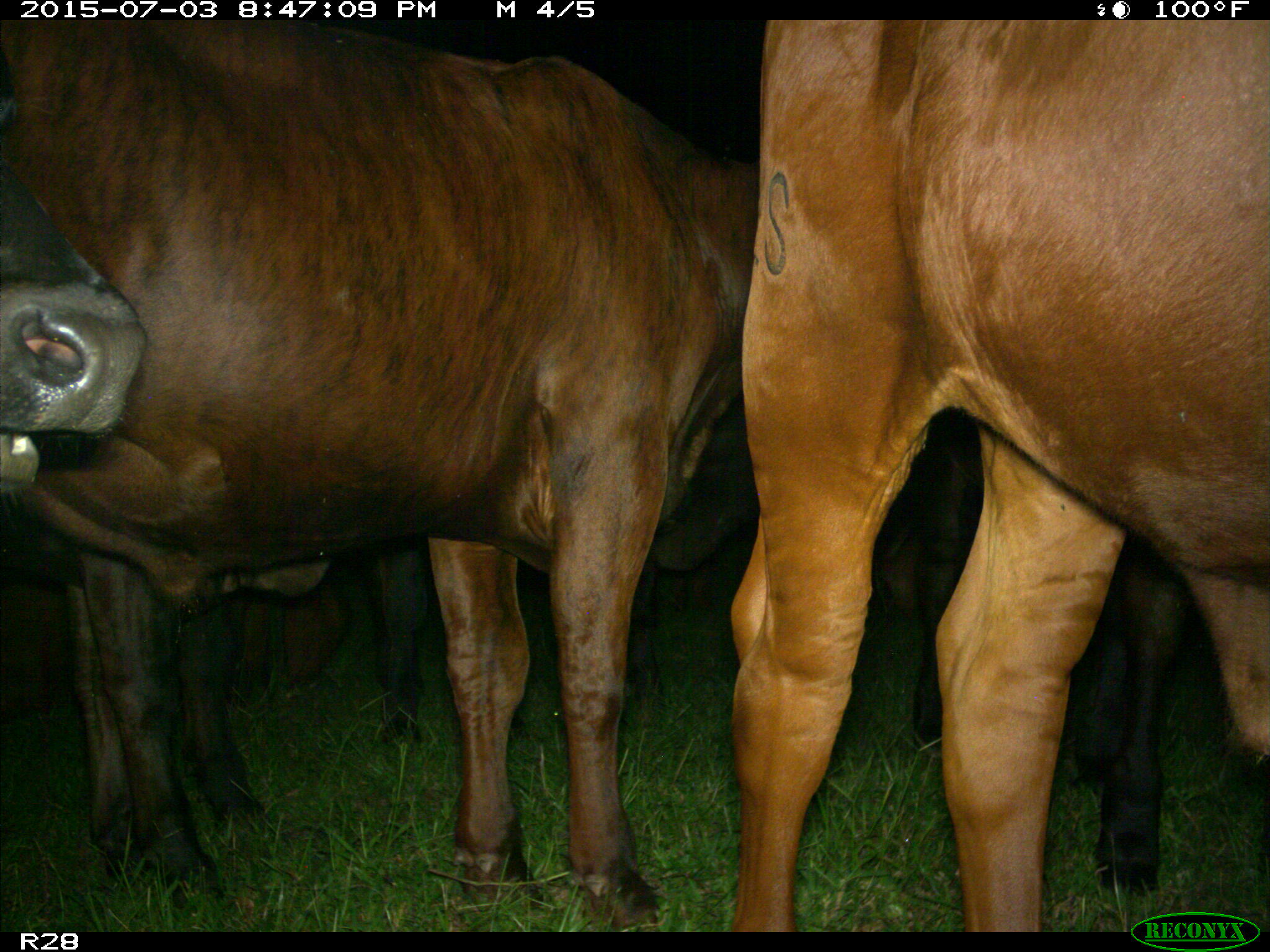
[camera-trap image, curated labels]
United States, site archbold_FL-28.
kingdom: Animalia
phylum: Chordata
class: Mammalia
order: Artiodactyla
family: Bovidae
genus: Bos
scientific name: Bos taurus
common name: domestic cow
Bos taurus (domestic cow).